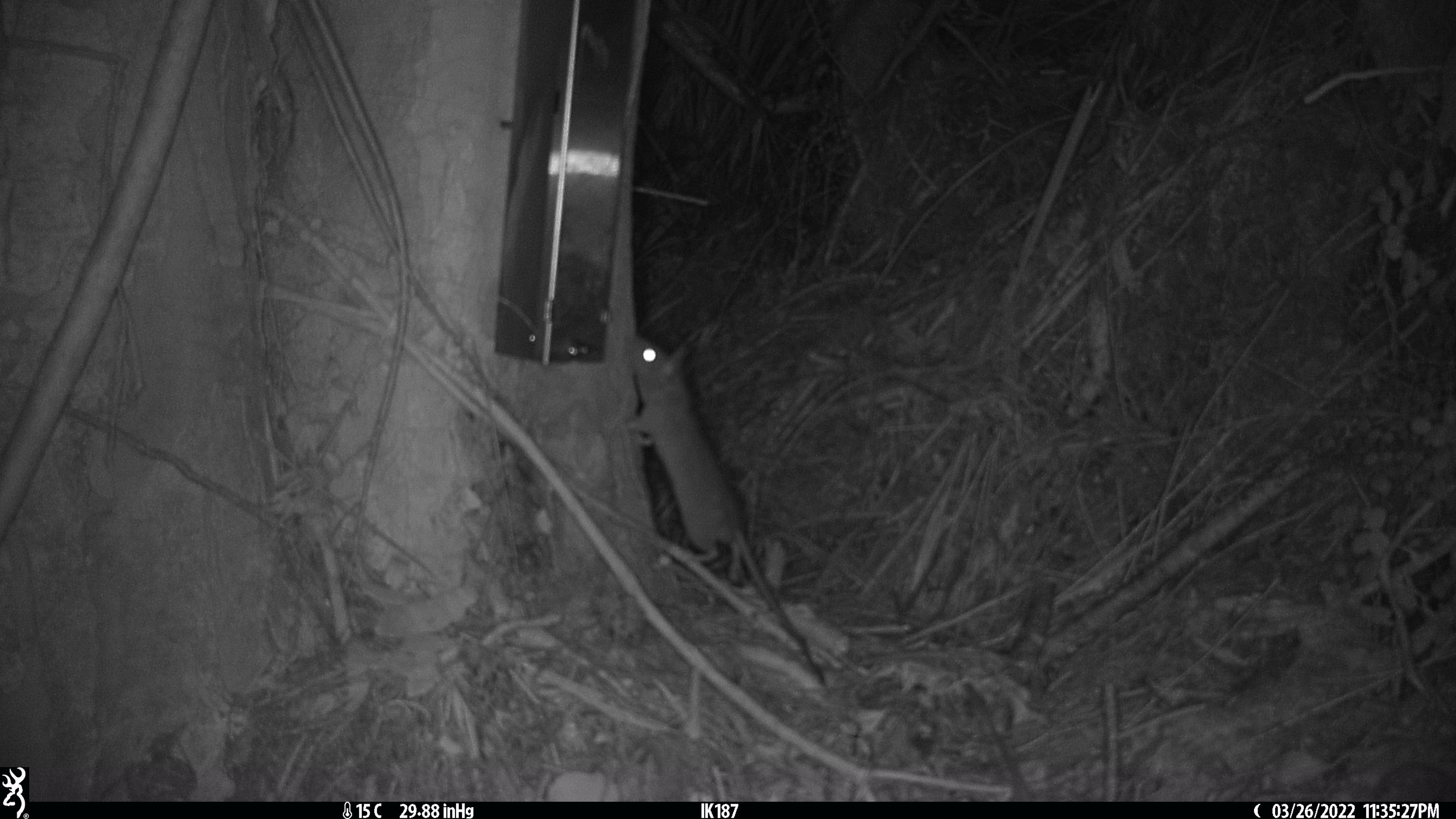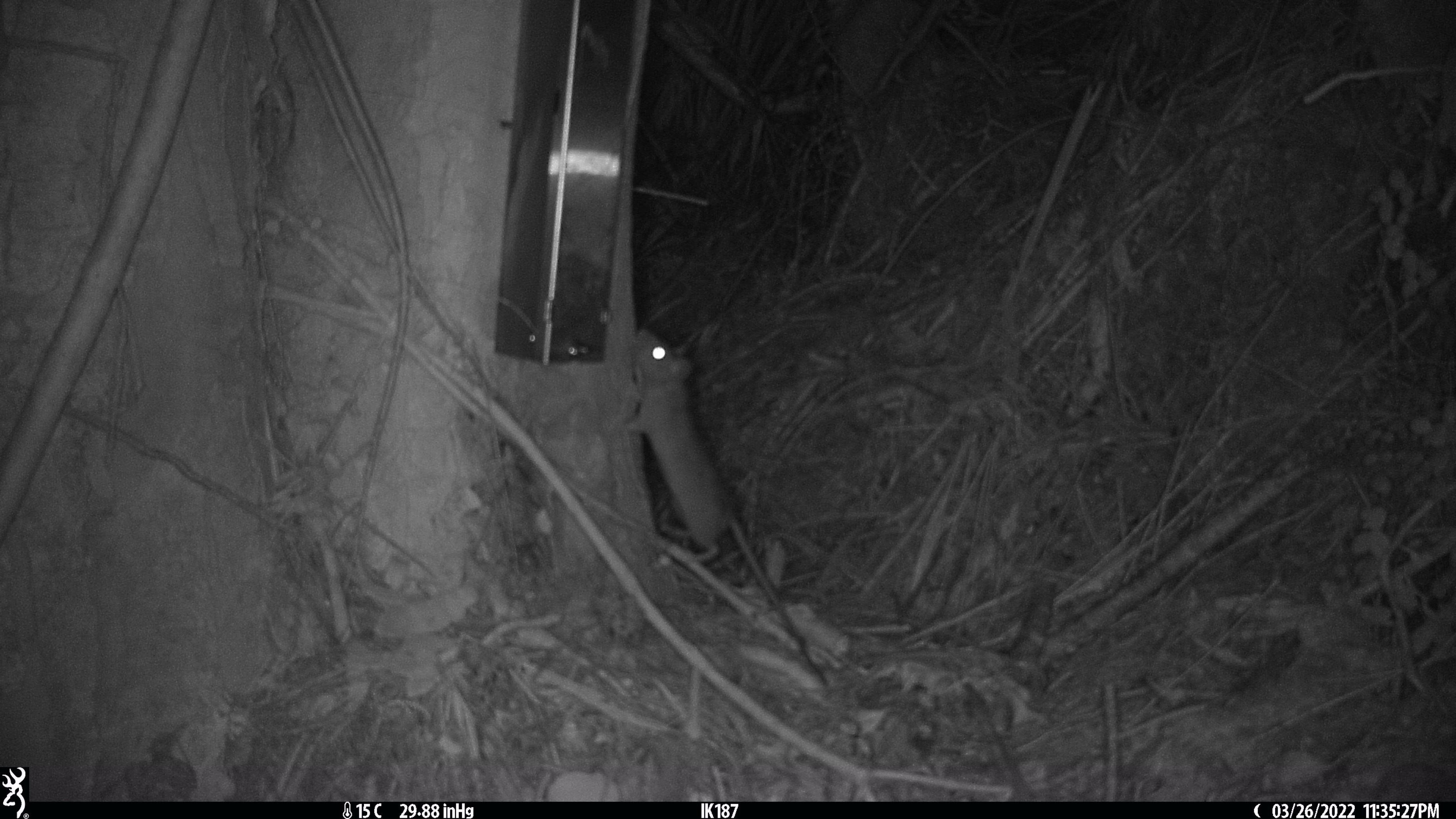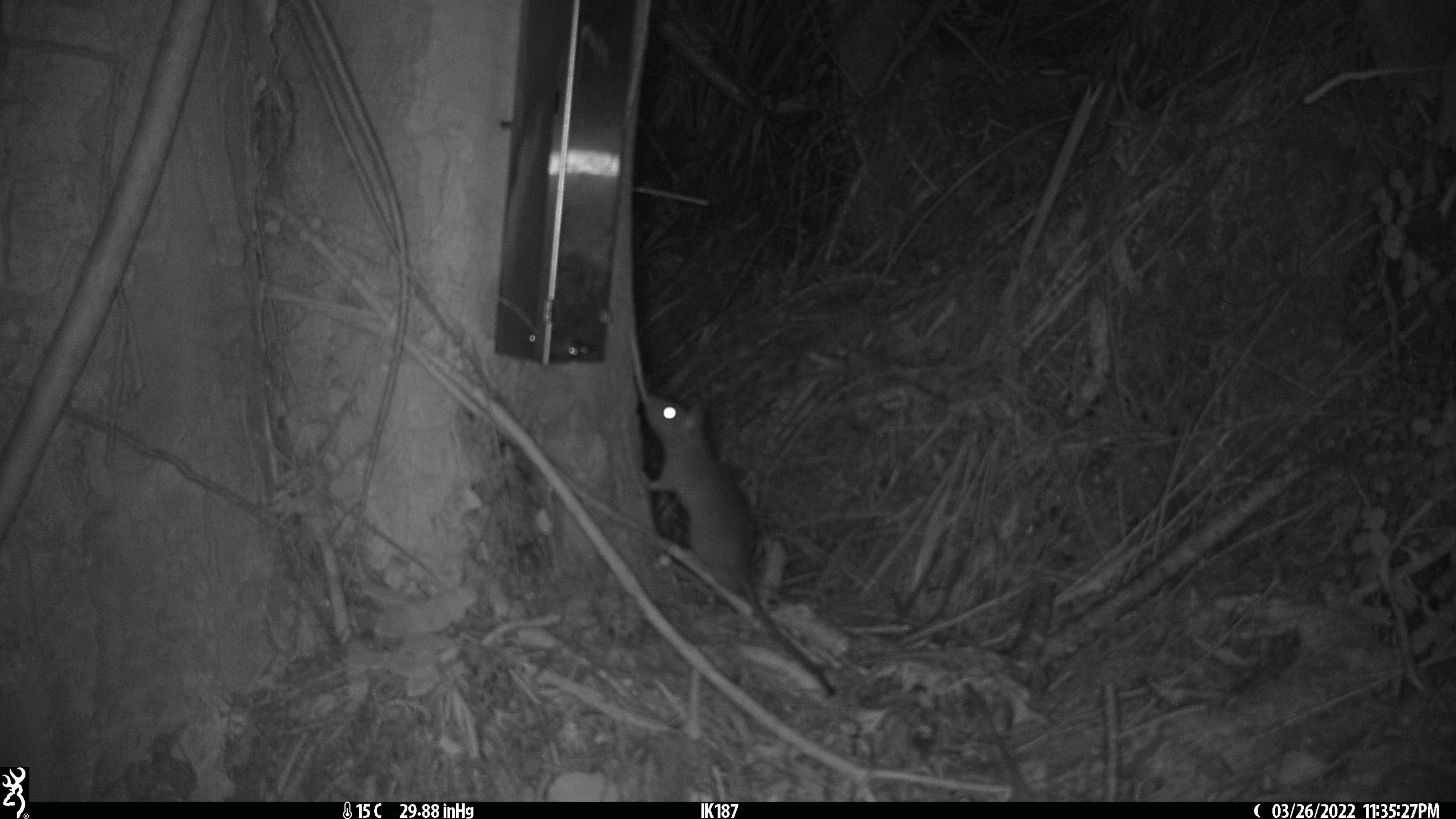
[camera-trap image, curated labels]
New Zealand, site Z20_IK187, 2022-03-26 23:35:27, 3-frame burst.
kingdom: Animalia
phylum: Chordata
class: Mammalia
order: Rodentia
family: Muridae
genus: Rattus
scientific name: Rattus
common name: rat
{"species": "rat (Rattus)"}